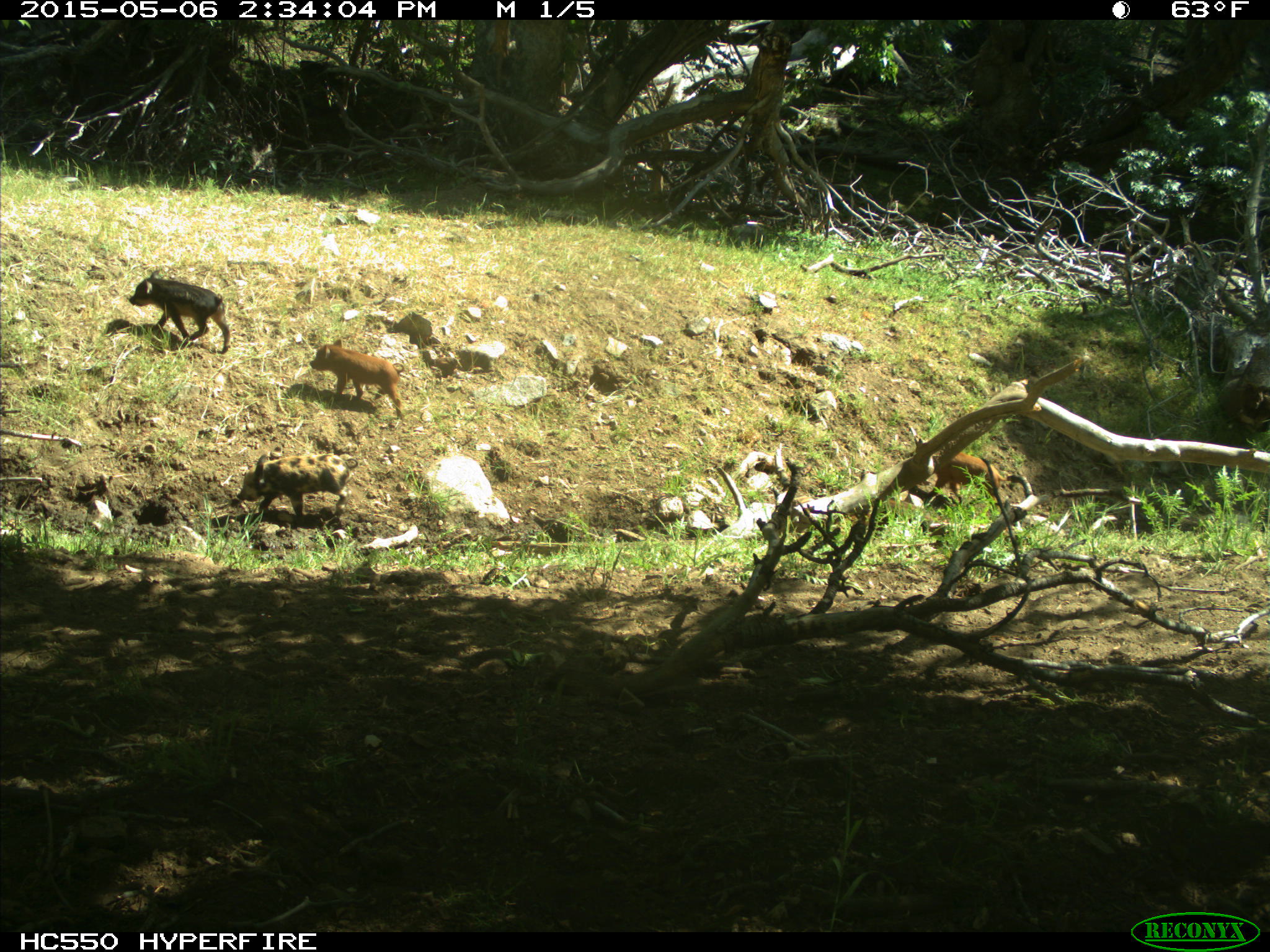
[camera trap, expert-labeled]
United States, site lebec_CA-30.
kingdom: Animalia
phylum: Chordata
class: Mammalia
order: Artiodactyla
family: Suidae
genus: Sus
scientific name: Sus scrofa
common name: wild boar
Sus scrofa (wild boar).